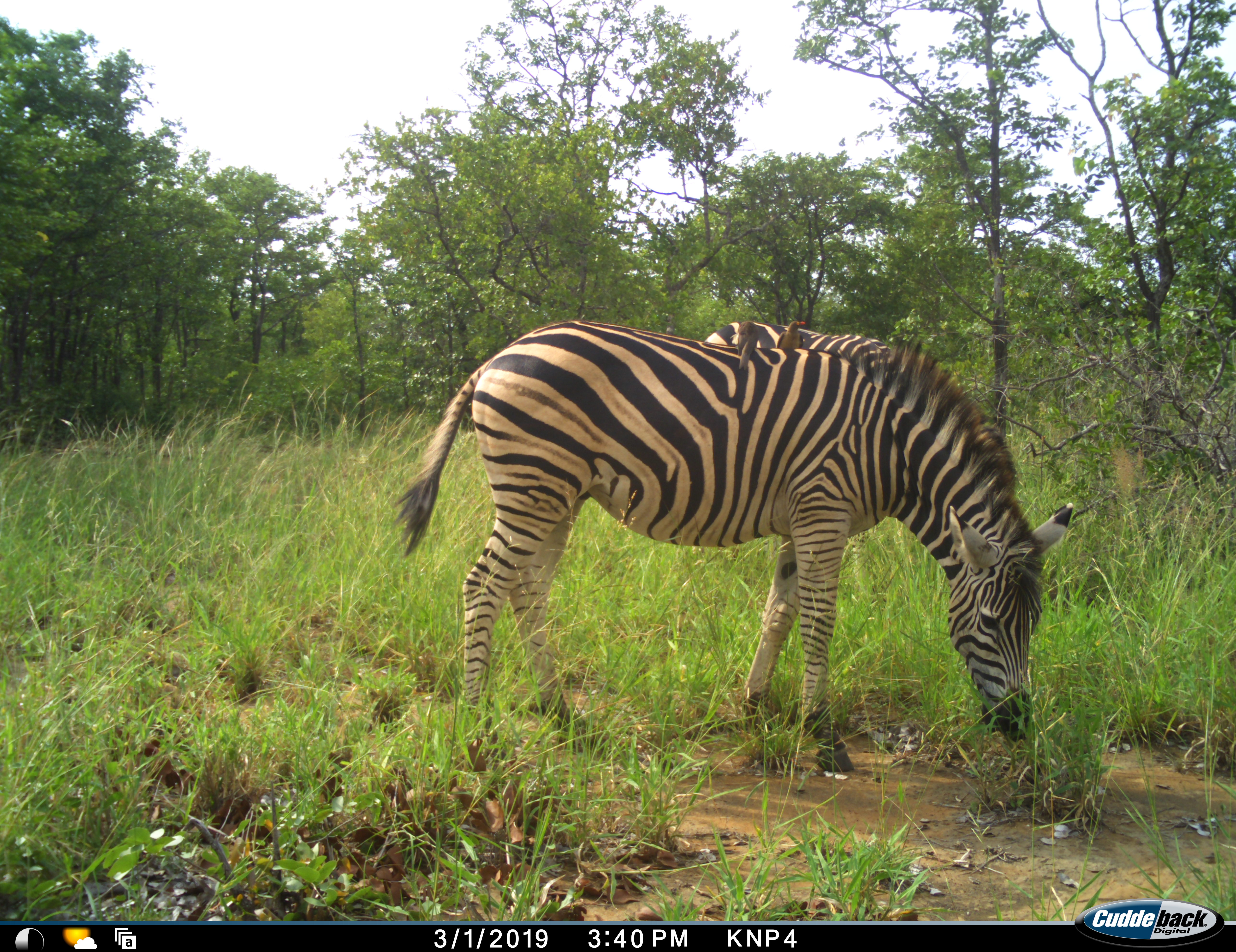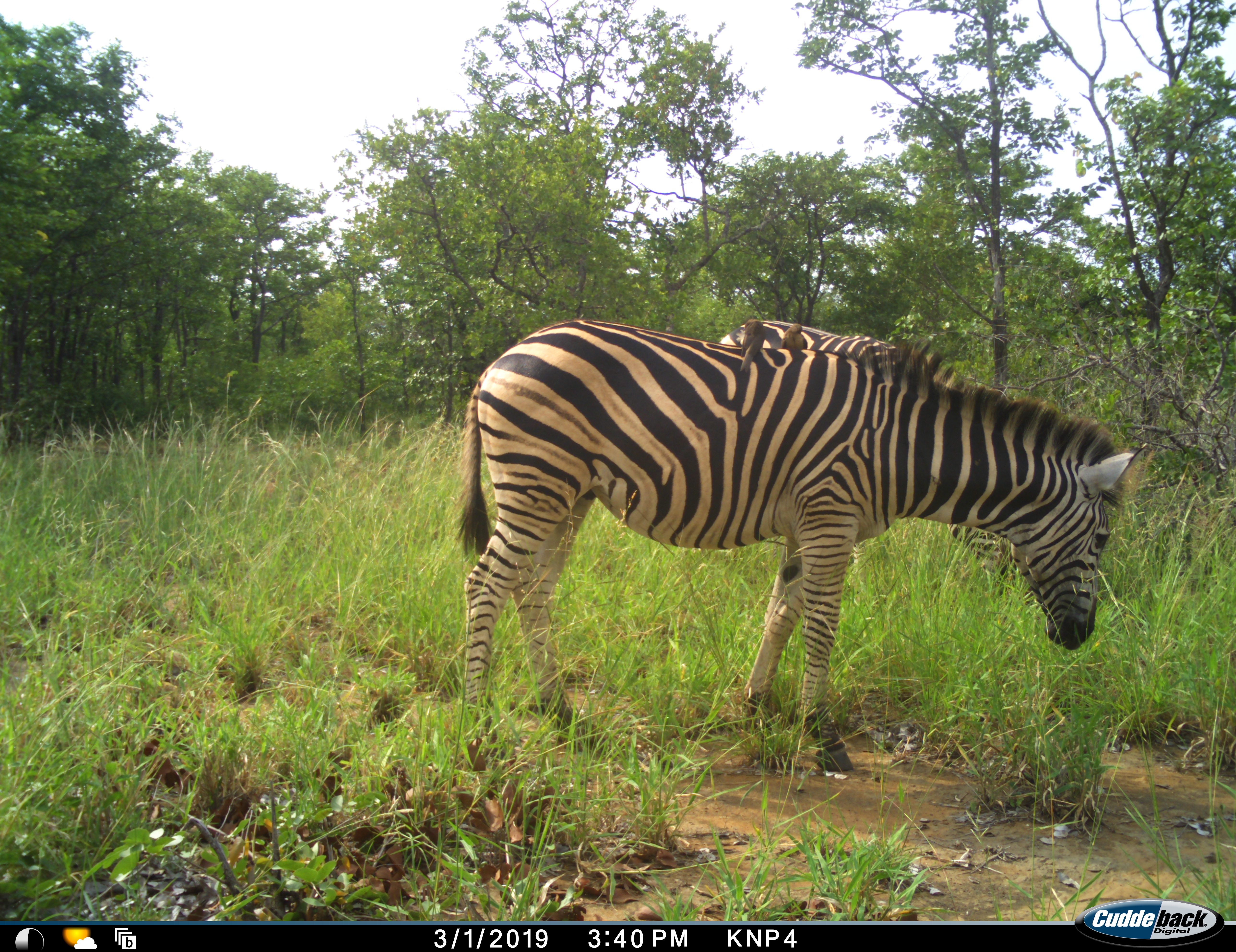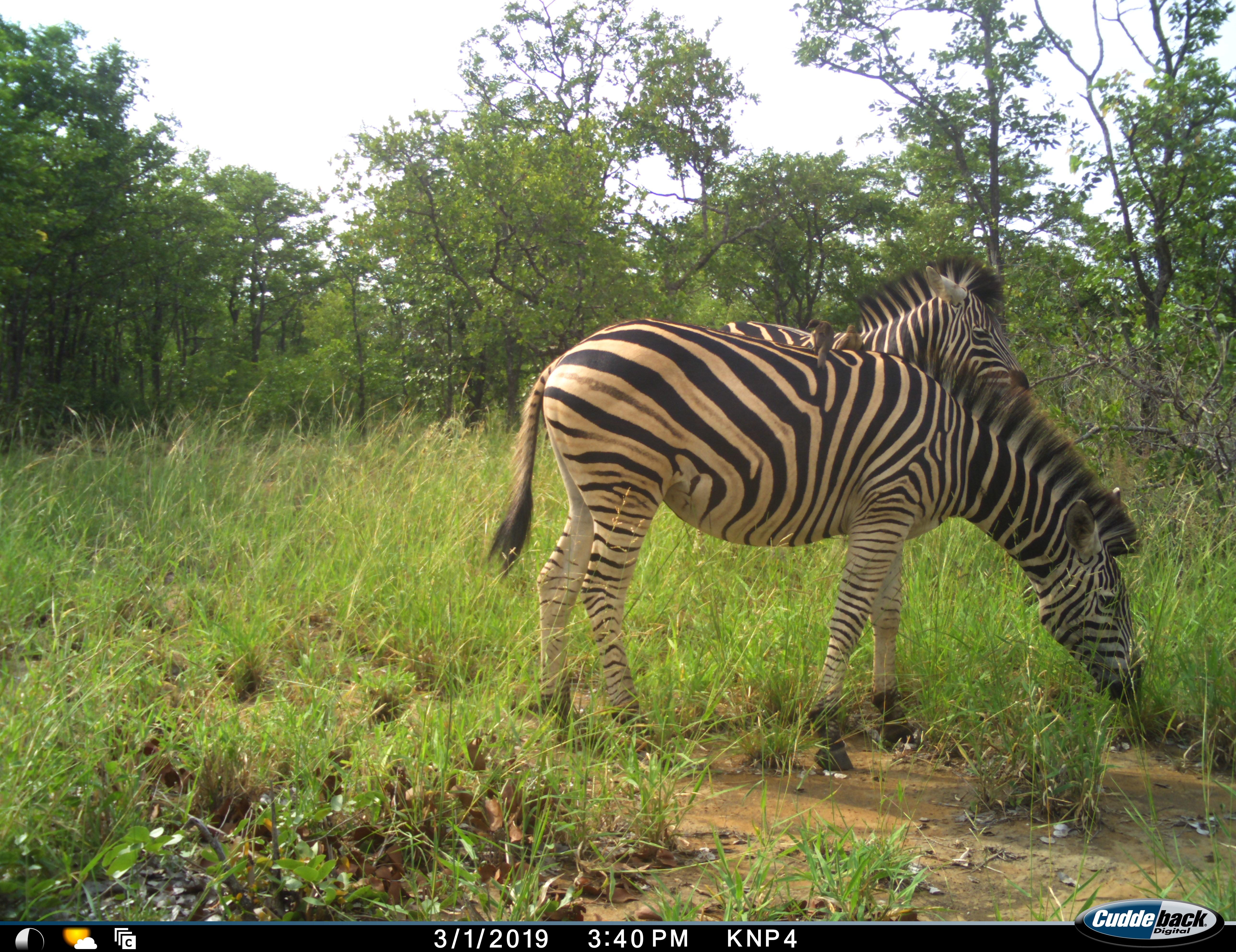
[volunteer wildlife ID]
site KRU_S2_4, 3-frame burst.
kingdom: Animalia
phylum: Chordata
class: Aves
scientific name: Aves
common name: bird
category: birdother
Birdother (bird) (Aves), count 2. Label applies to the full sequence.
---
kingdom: Animalia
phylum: Chordata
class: Mammalia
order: Perissodactyla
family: Equidae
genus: Equus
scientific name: Equus quagga burchellii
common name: burchell's zebra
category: zebraburchells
Zebraburchells (burchell's zebra) (Equus quagga burchellii), count 2. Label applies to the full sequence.